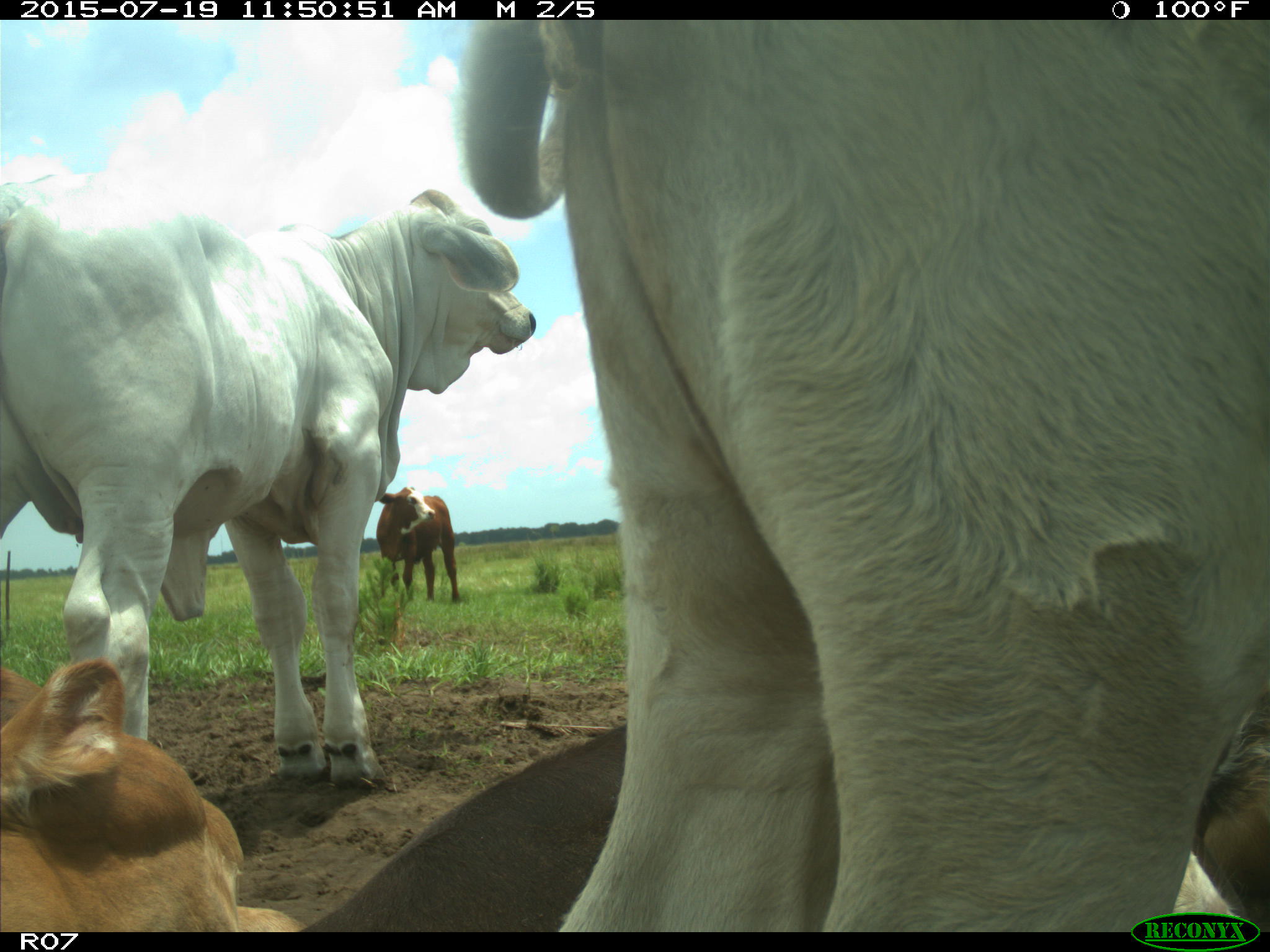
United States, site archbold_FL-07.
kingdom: Animalia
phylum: Chordata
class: Mammalia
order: Artiodactyla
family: Bovidae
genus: Bos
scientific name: Bos taurus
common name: domestic cow